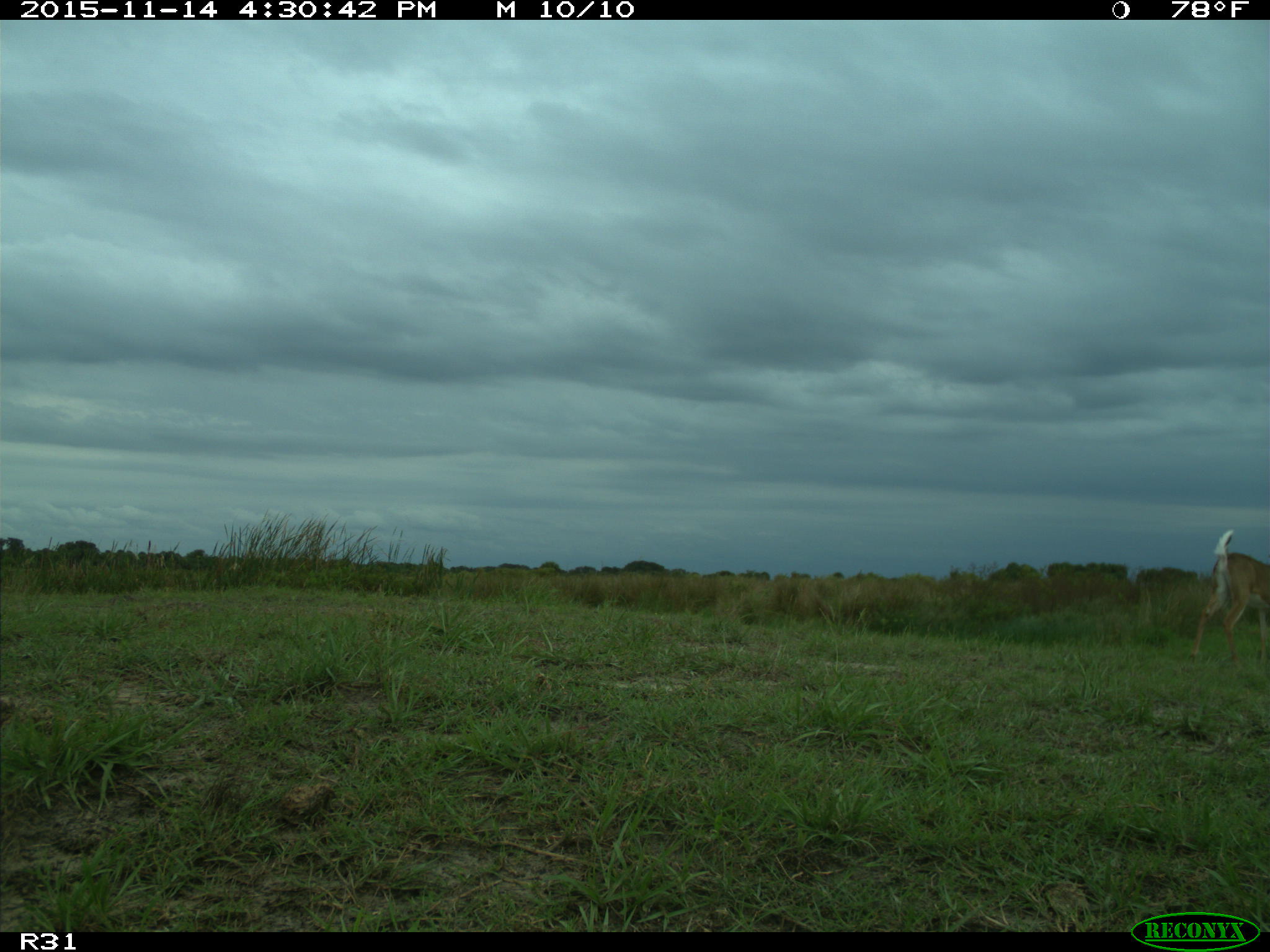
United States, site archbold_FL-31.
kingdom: Animalia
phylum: Chordata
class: Mammalia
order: Artiodactyla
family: Cervidae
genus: Odocoileus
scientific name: Odocoileus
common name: deer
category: unidentified deer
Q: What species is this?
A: Unidentified deer (deer) (Odocoileus).